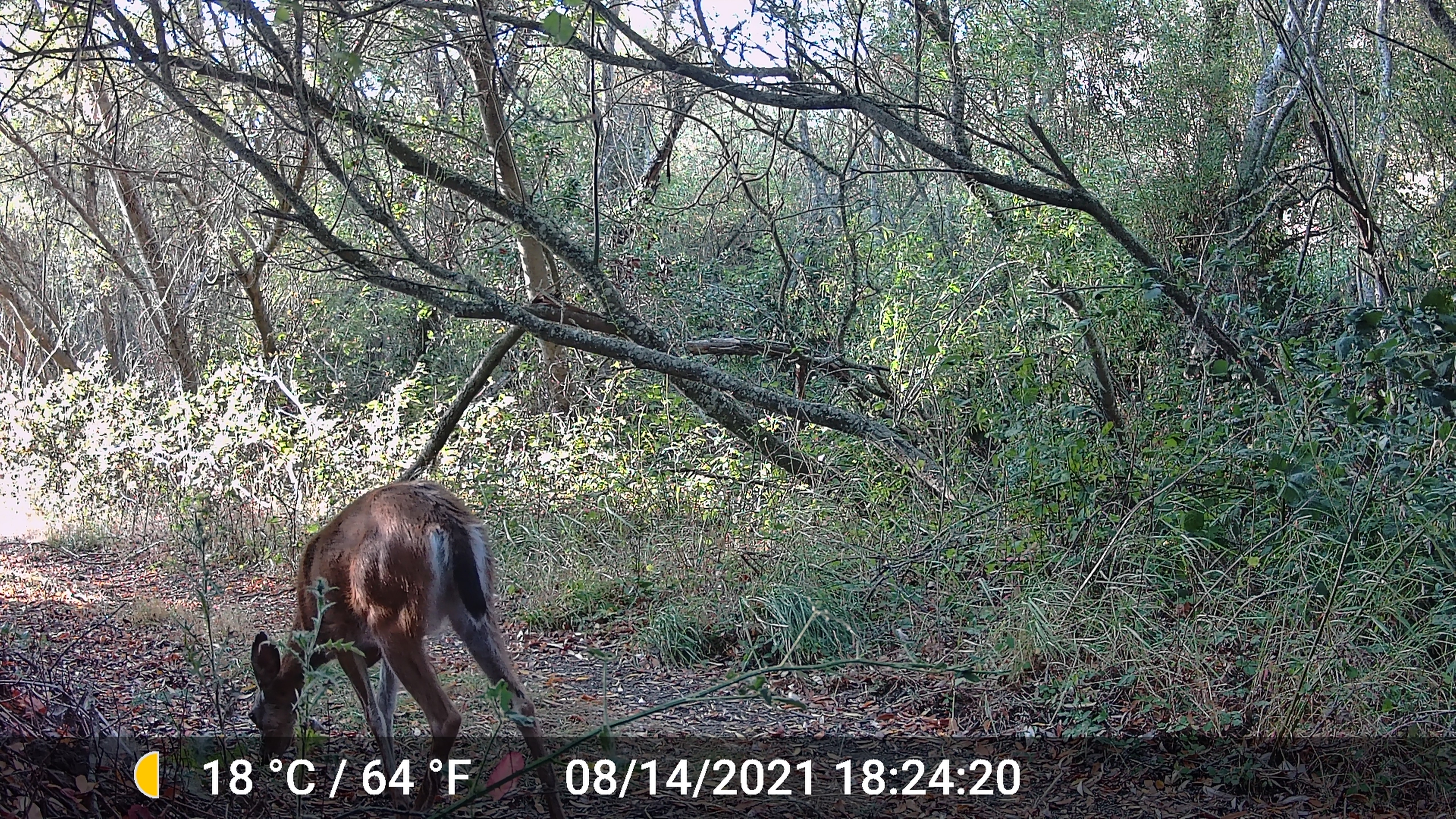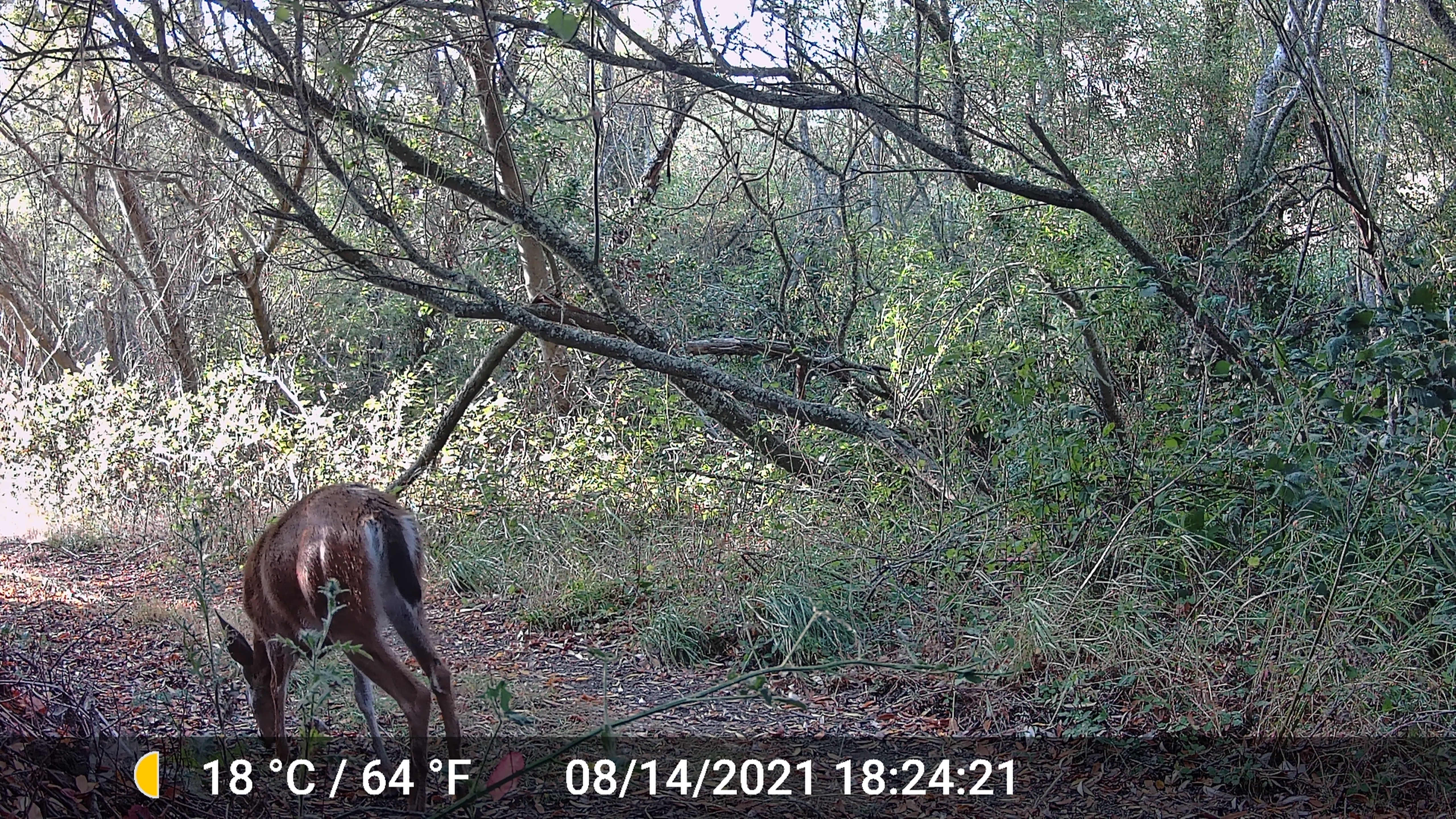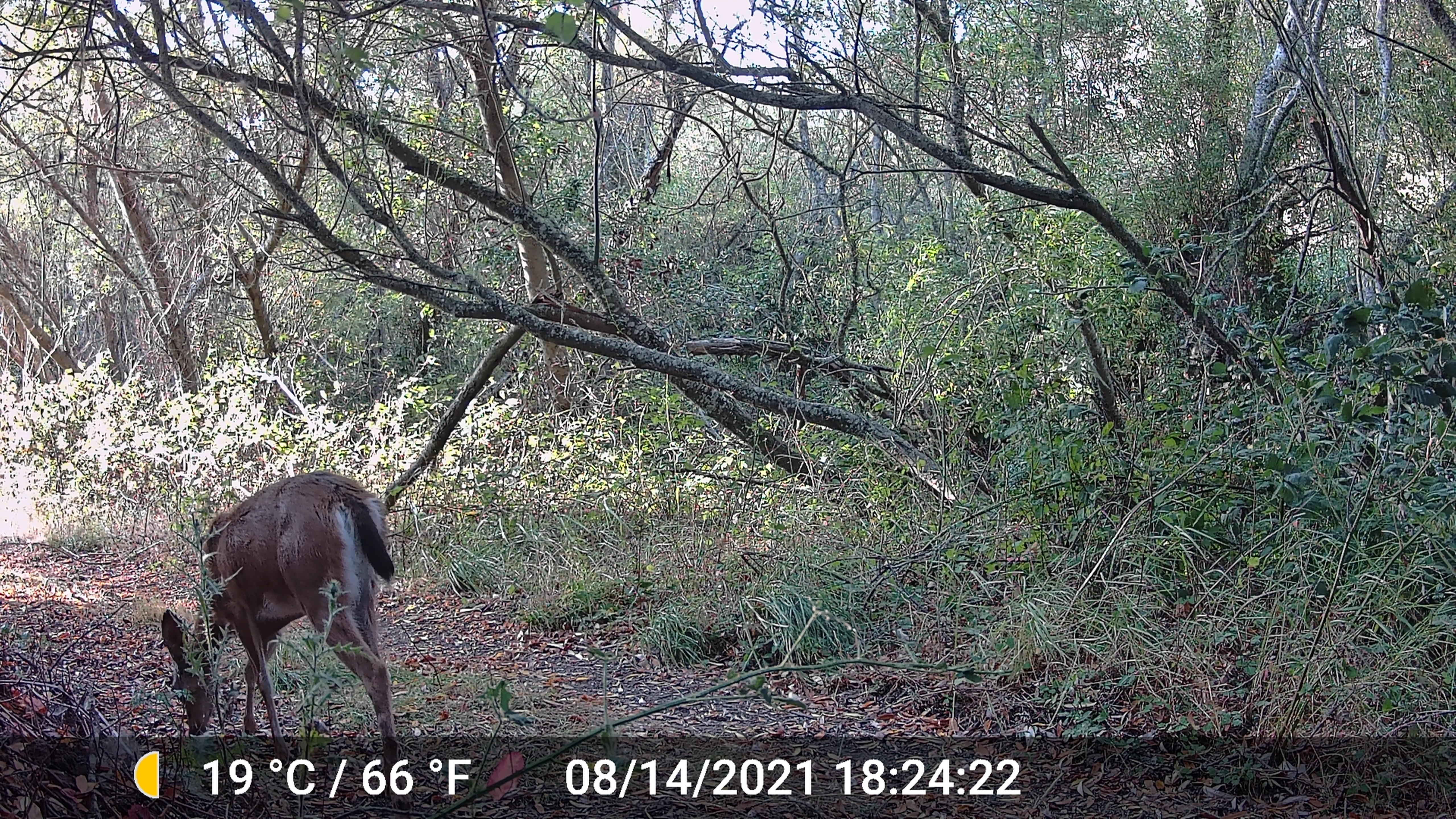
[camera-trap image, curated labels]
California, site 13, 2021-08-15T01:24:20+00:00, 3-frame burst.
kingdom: Animalia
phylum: Chordata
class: Mammalia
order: Artiodactyla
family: Cervidae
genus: Odocoileus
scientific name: Odocoileus hemionus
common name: mule deer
Mule deer (Odocoileus hemionus).